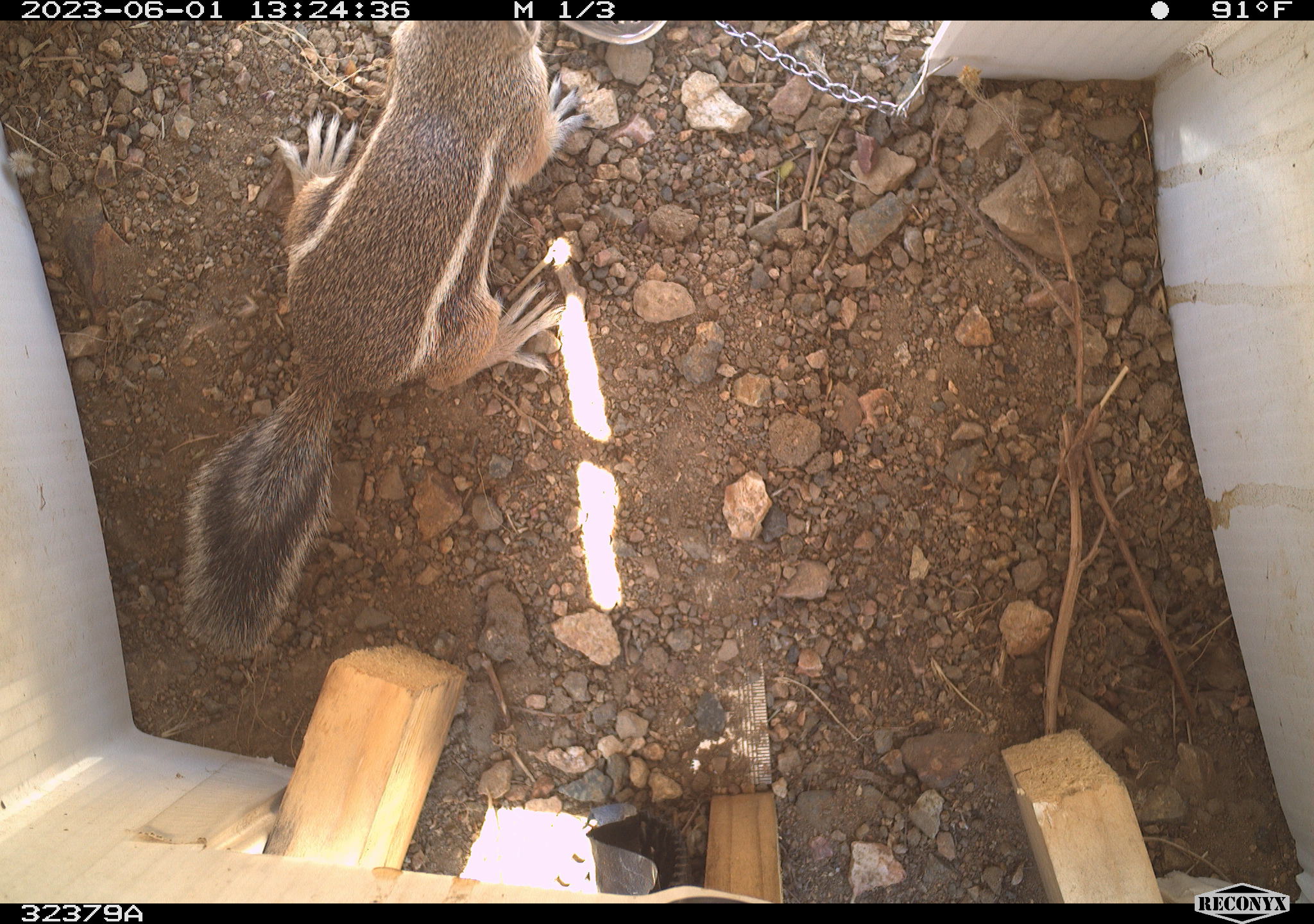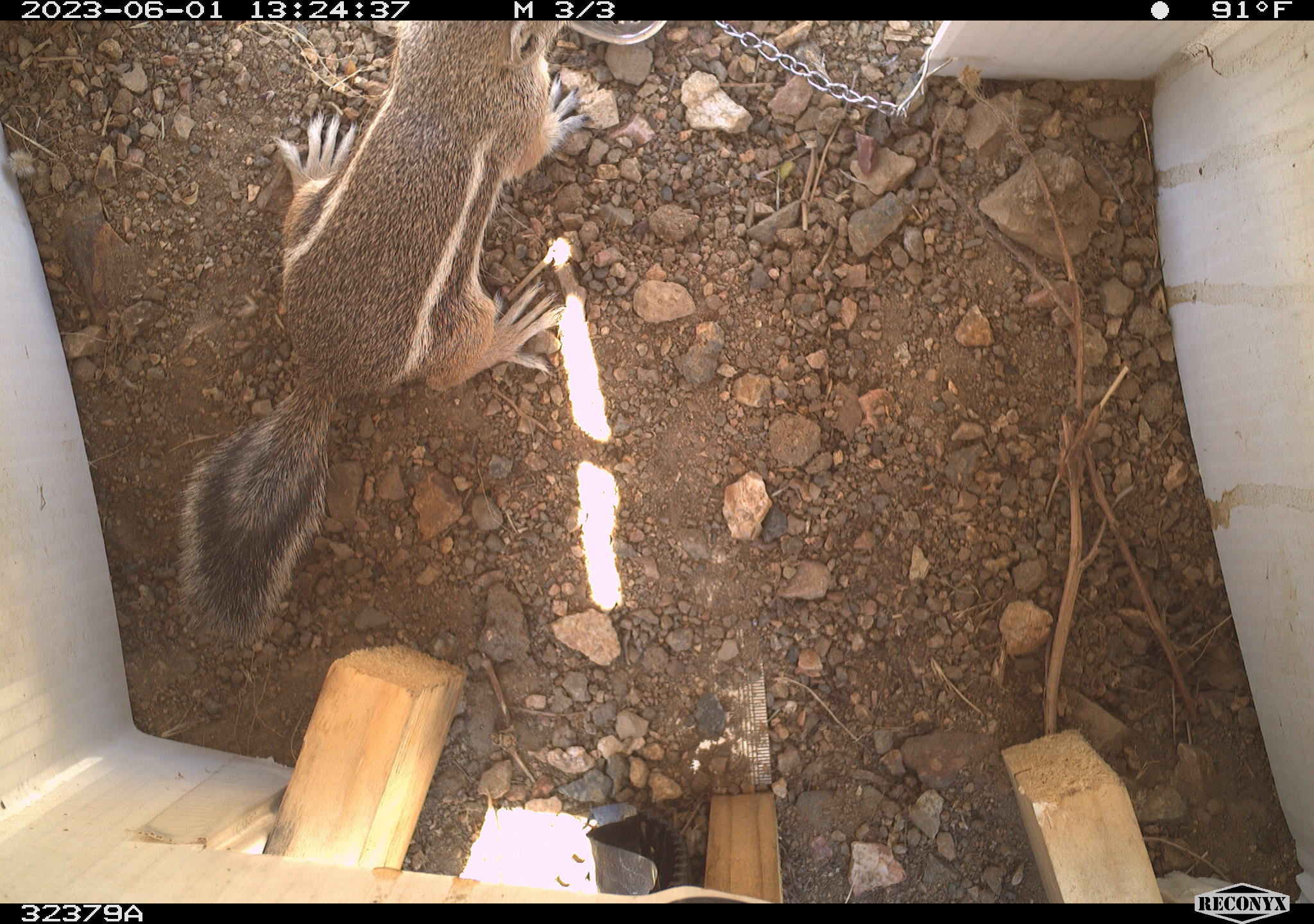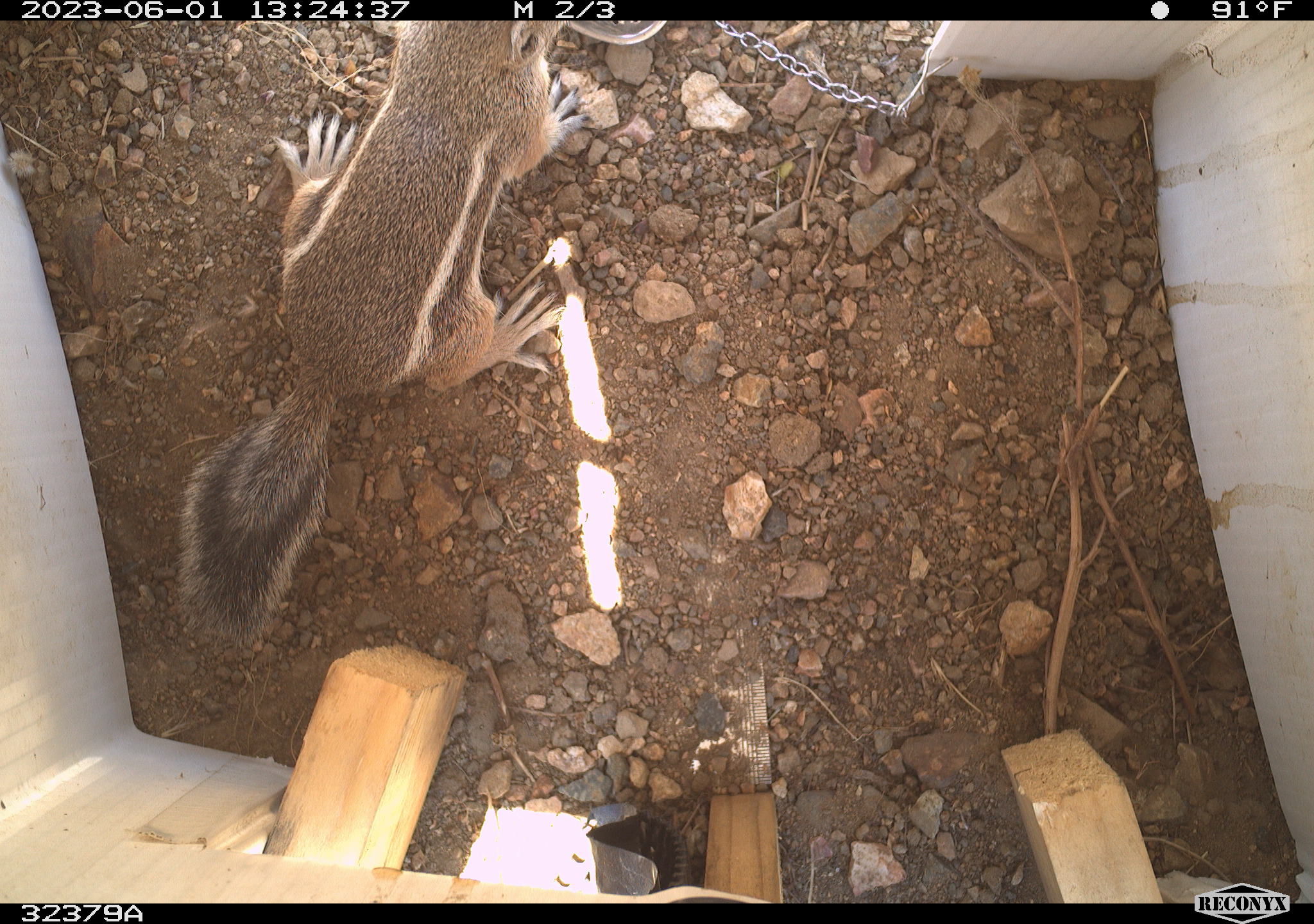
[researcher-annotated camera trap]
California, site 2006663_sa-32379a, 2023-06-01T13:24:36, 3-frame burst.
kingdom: Animalia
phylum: Chordata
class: Mammalia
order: Rodentia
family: Sciuridae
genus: Ammospermophilus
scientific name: Ammospermophilus leucurus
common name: white-tailed antelope squirrel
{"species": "white-tailed antelope squirrel (Ammospermophilus leucurus)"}